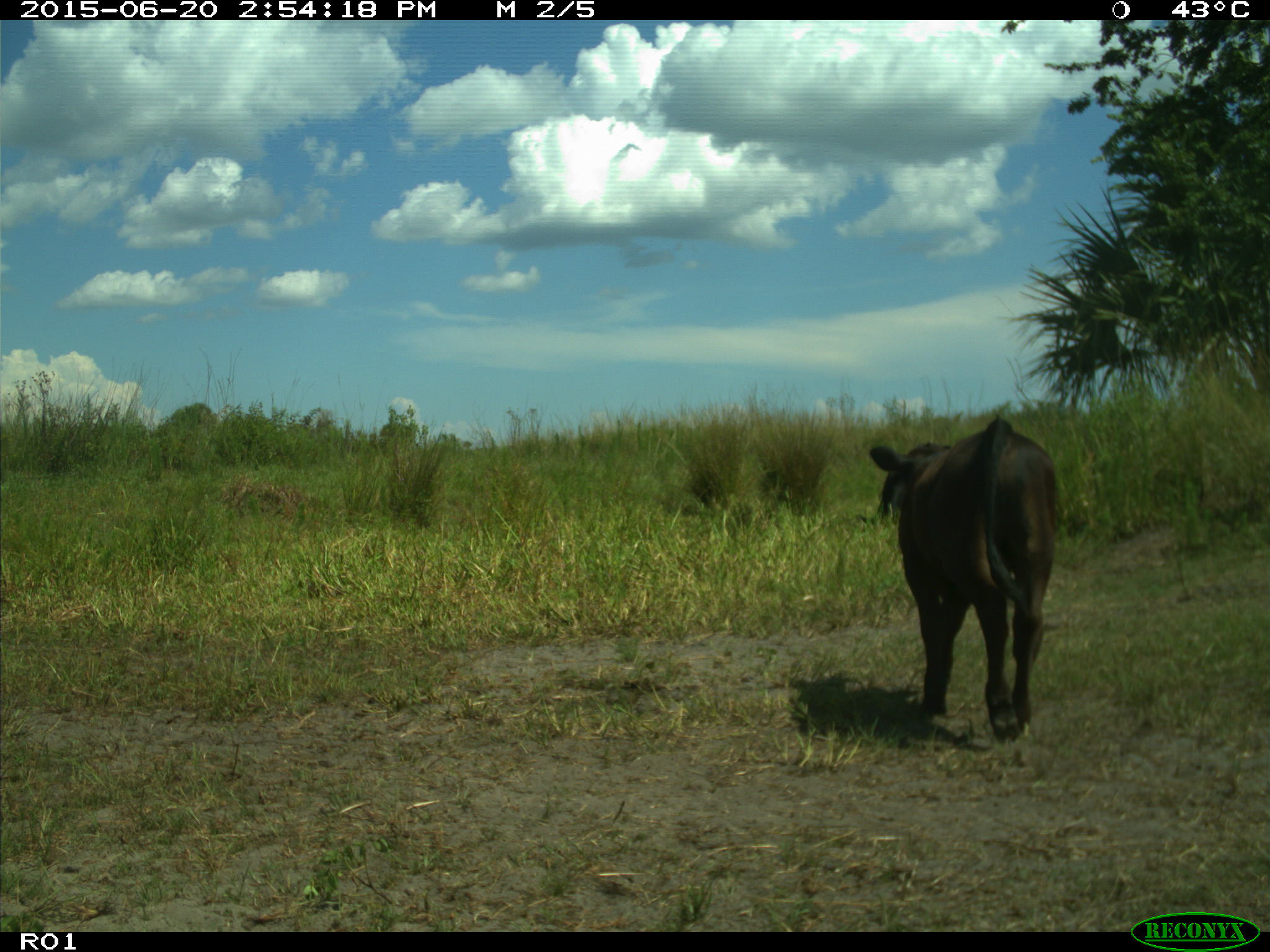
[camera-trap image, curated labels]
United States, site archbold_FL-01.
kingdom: Animalia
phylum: Chordata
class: Mammalia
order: Artiodactyla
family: Bovidae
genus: Bos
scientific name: Bos taurus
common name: domestic cow